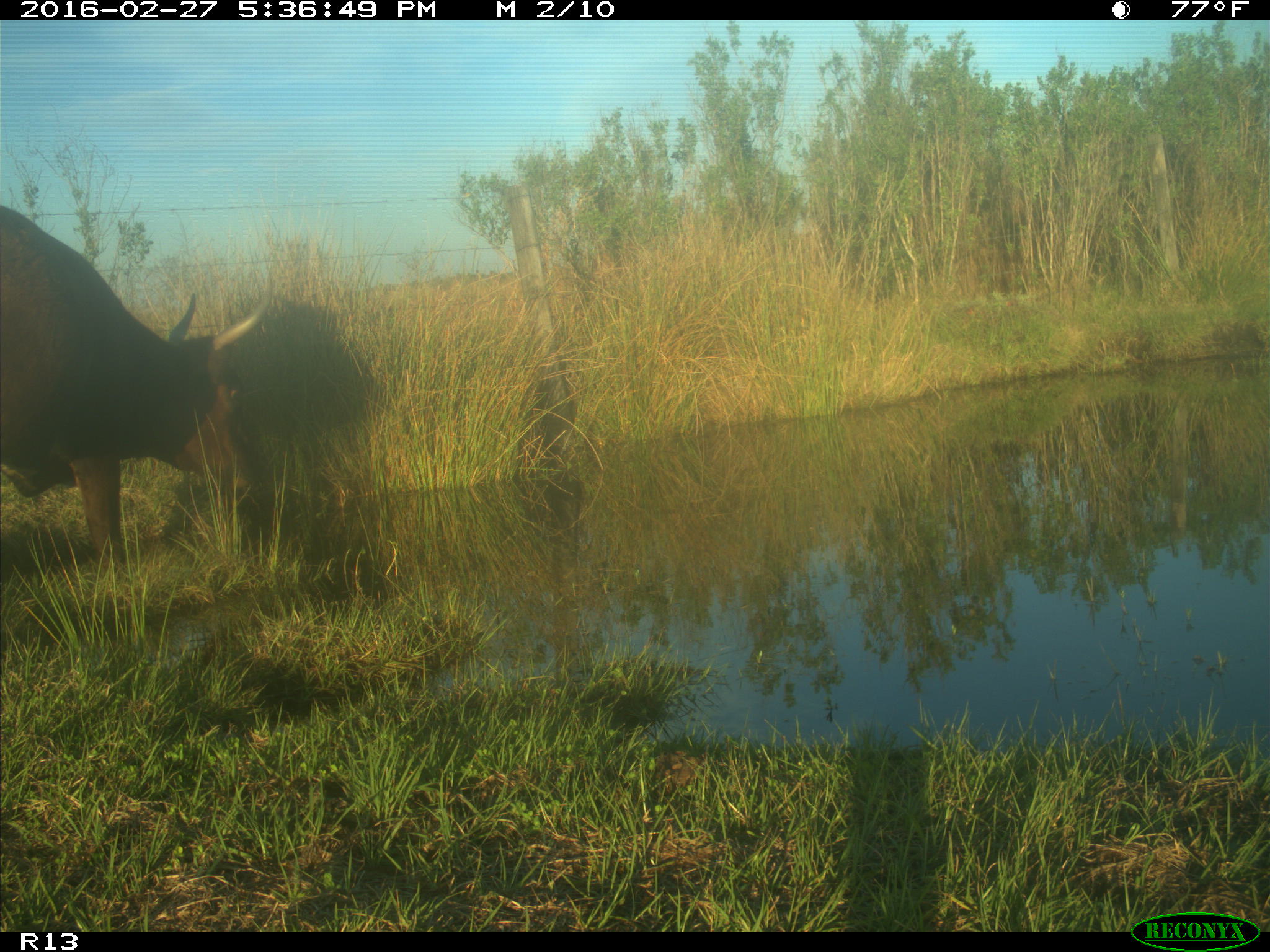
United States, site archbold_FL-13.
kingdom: Animalia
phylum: Chordata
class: Mammalia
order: Artiodactyla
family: Bovidae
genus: Bos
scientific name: Bos taurus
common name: domestic cow